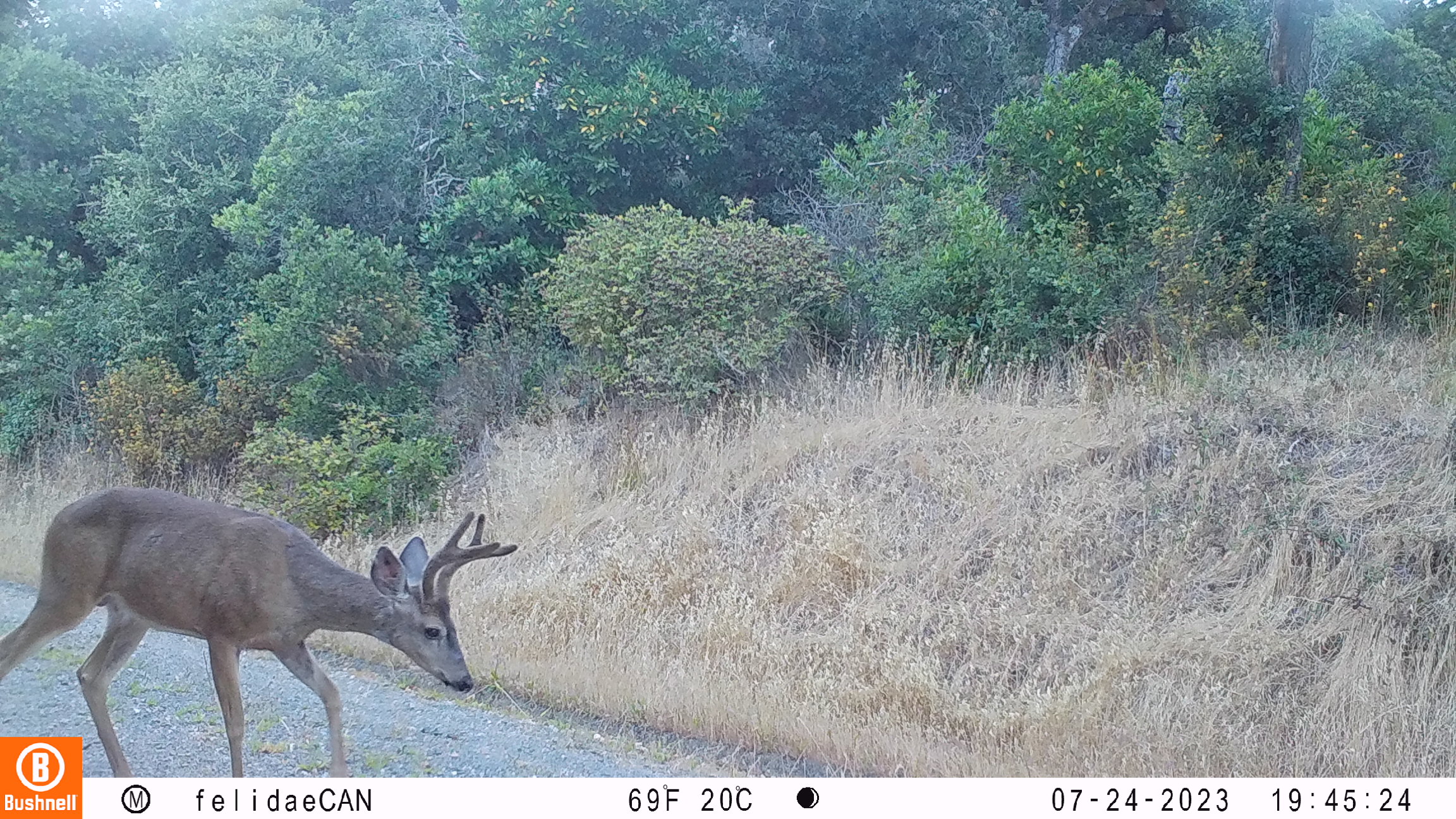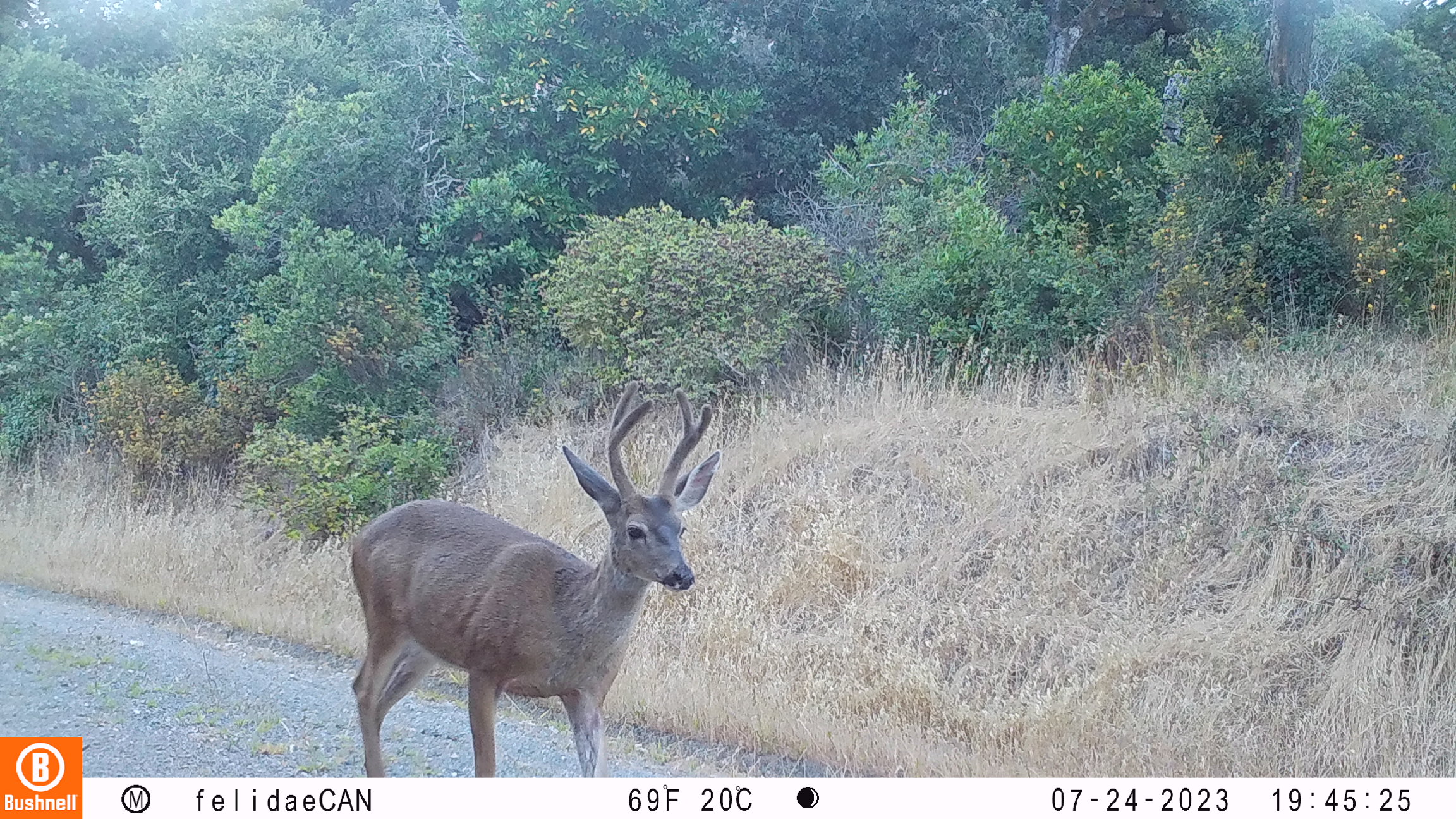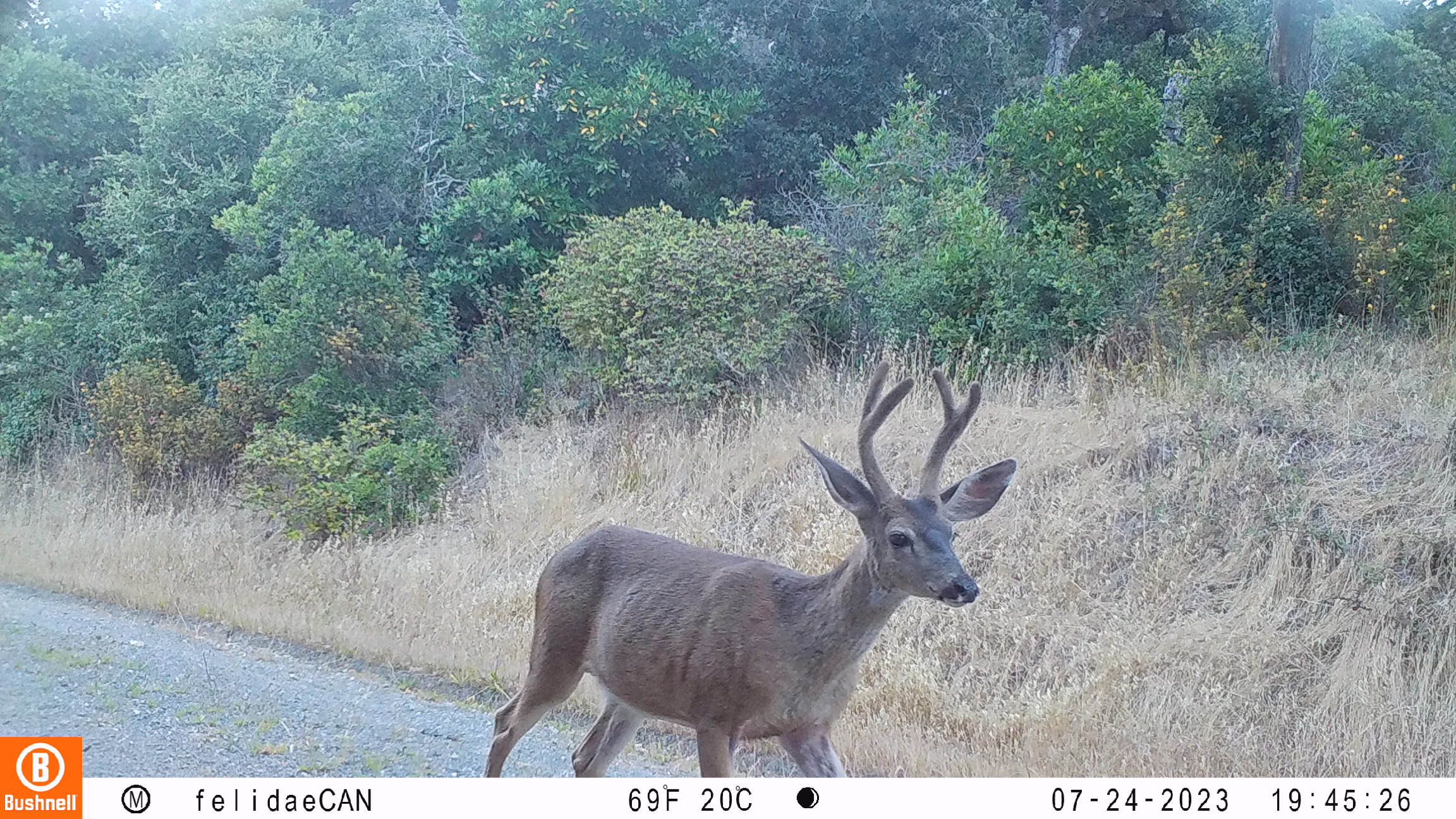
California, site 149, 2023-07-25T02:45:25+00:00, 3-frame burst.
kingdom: Animalia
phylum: Chordata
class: Mammalia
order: Artiodactyla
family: Cervidae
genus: Odocoileus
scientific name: Odocoileus hemionus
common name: mule deer